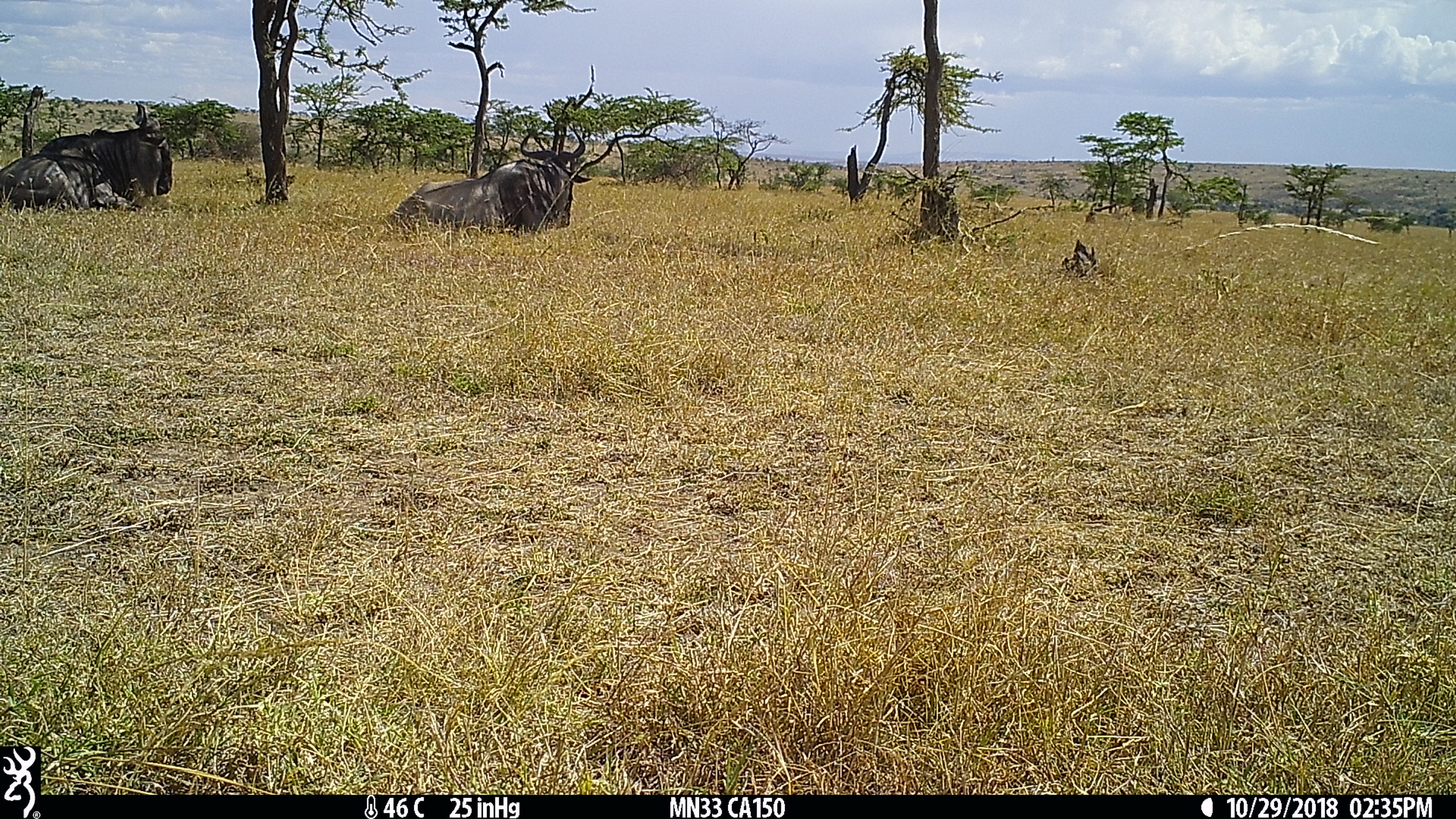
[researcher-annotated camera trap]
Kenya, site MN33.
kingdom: Animalia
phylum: Chordata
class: Mammalia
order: Artiodactyla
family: Bovidae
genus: Connochaetes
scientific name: Connochaetes taurinus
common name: blue wildebeest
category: wildebeest